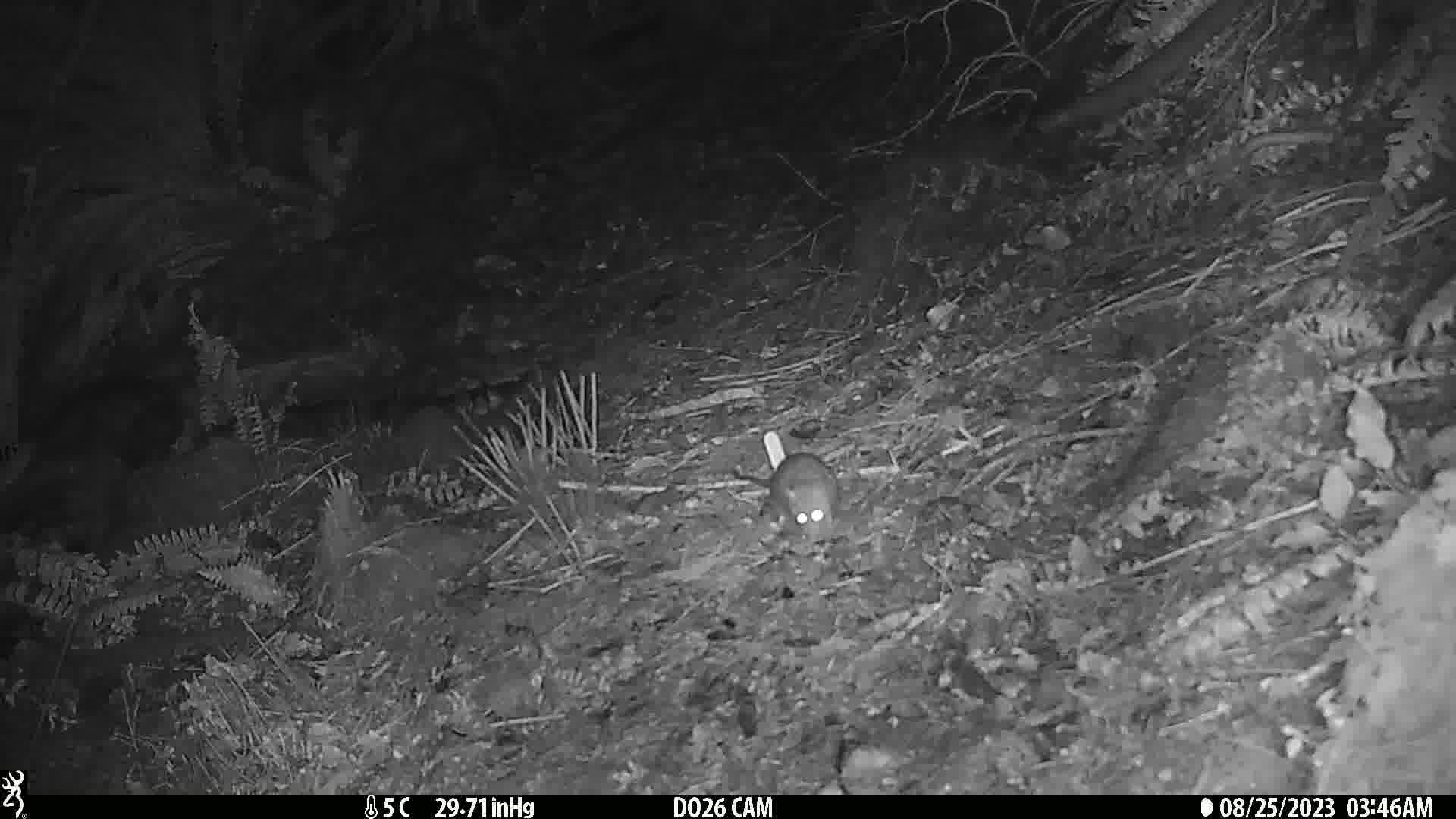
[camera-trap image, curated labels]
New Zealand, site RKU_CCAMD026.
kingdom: Animalia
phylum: Chordata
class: Mammalia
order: Rodentia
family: Muridae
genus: Rattus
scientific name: Rattus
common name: rat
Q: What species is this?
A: Rat (Rattus).